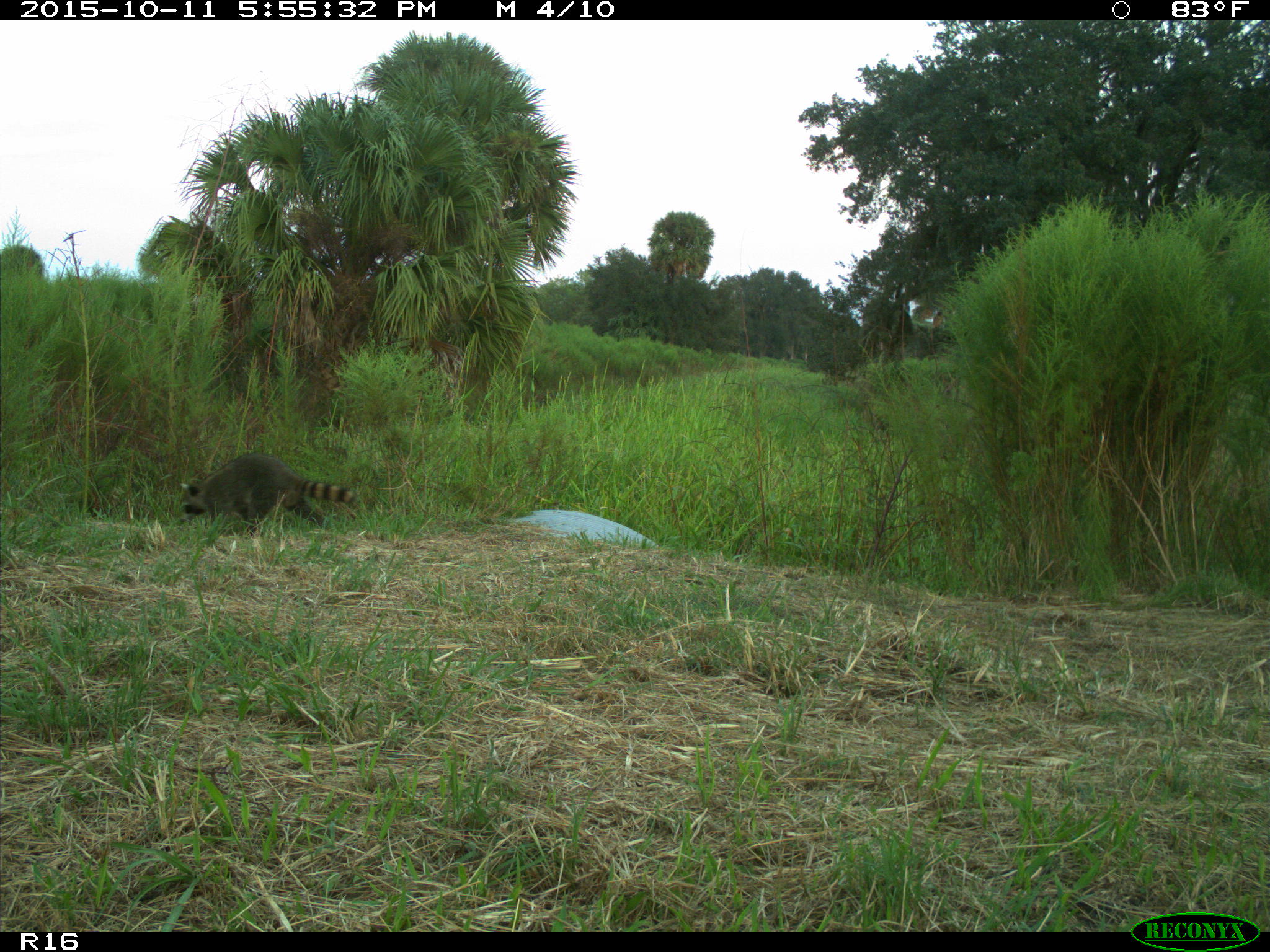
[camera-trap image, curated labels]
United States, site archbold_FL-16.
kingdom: Animalia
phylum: Chordata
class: Mammalia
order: Carnivora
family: Procyonidae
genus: Procyon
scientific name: Procyon lotor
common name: common raccoon